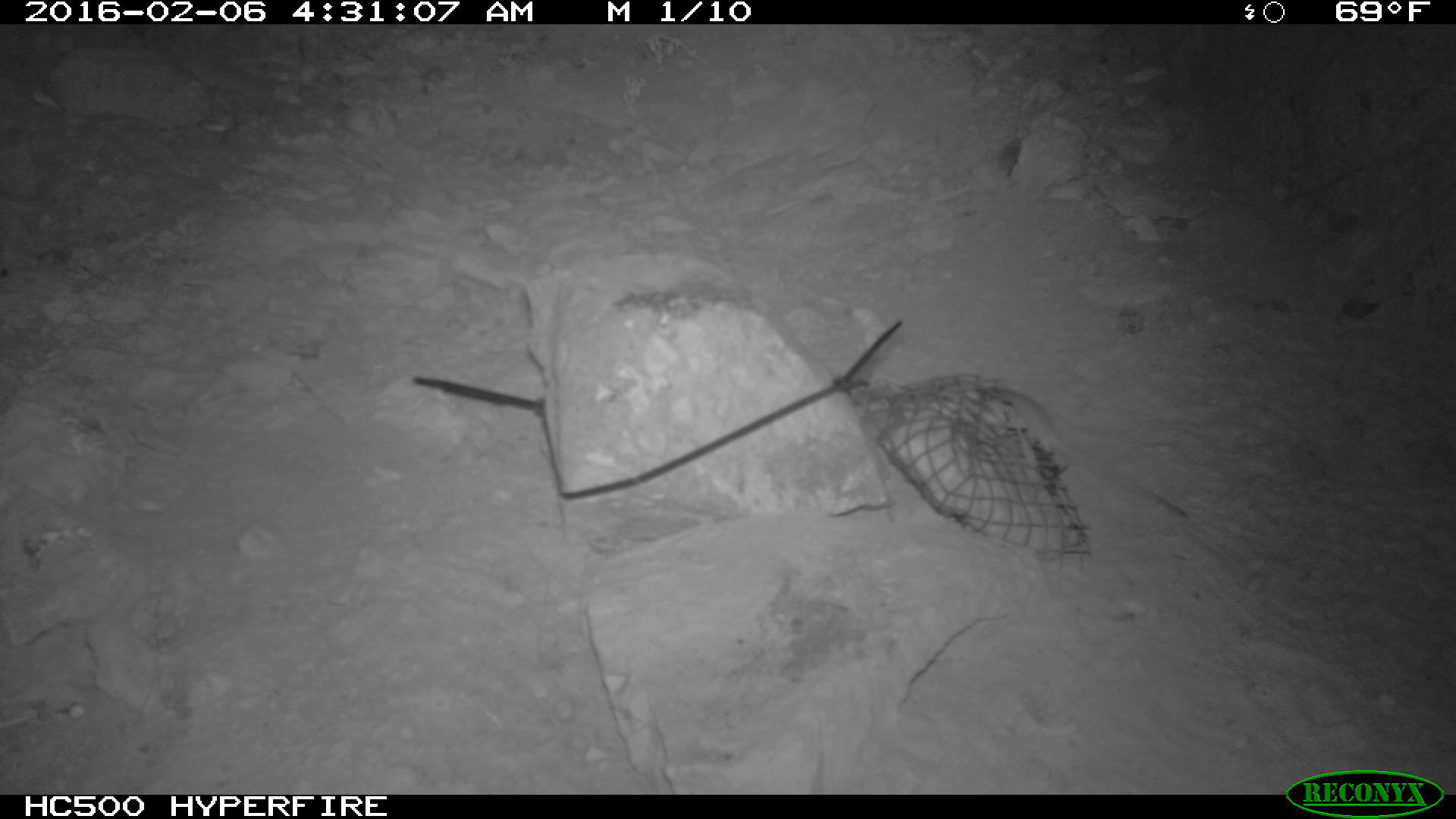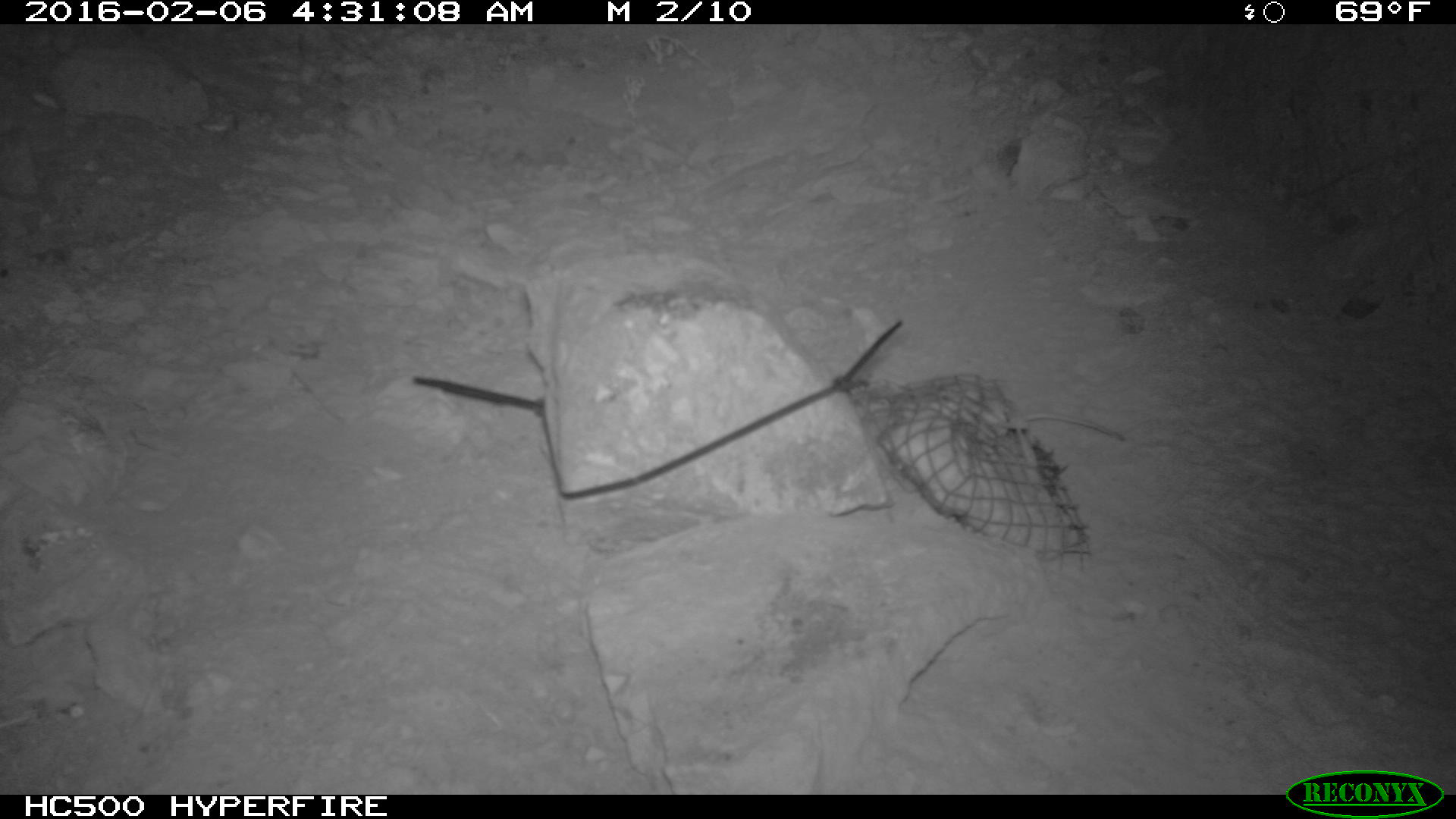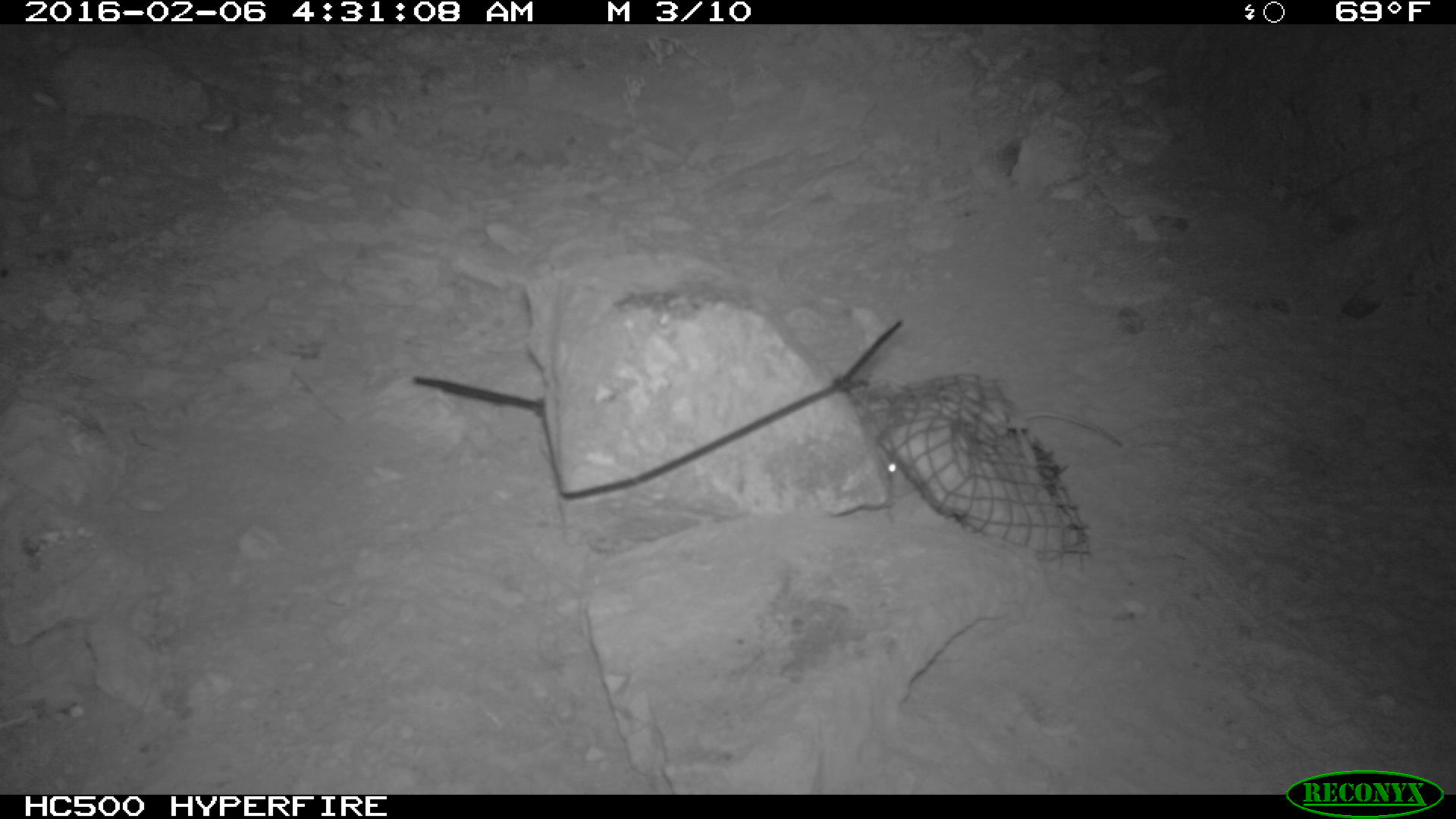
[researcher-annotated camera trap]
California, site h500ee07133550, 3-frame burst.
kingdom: Animalia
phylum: Chordata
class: Mammalia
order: Rodentia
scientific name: Rodentia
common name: rodent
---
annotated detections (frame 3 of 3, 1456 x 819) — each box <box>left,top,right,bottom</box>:
rodent: <box>887,412,1122,497</box>